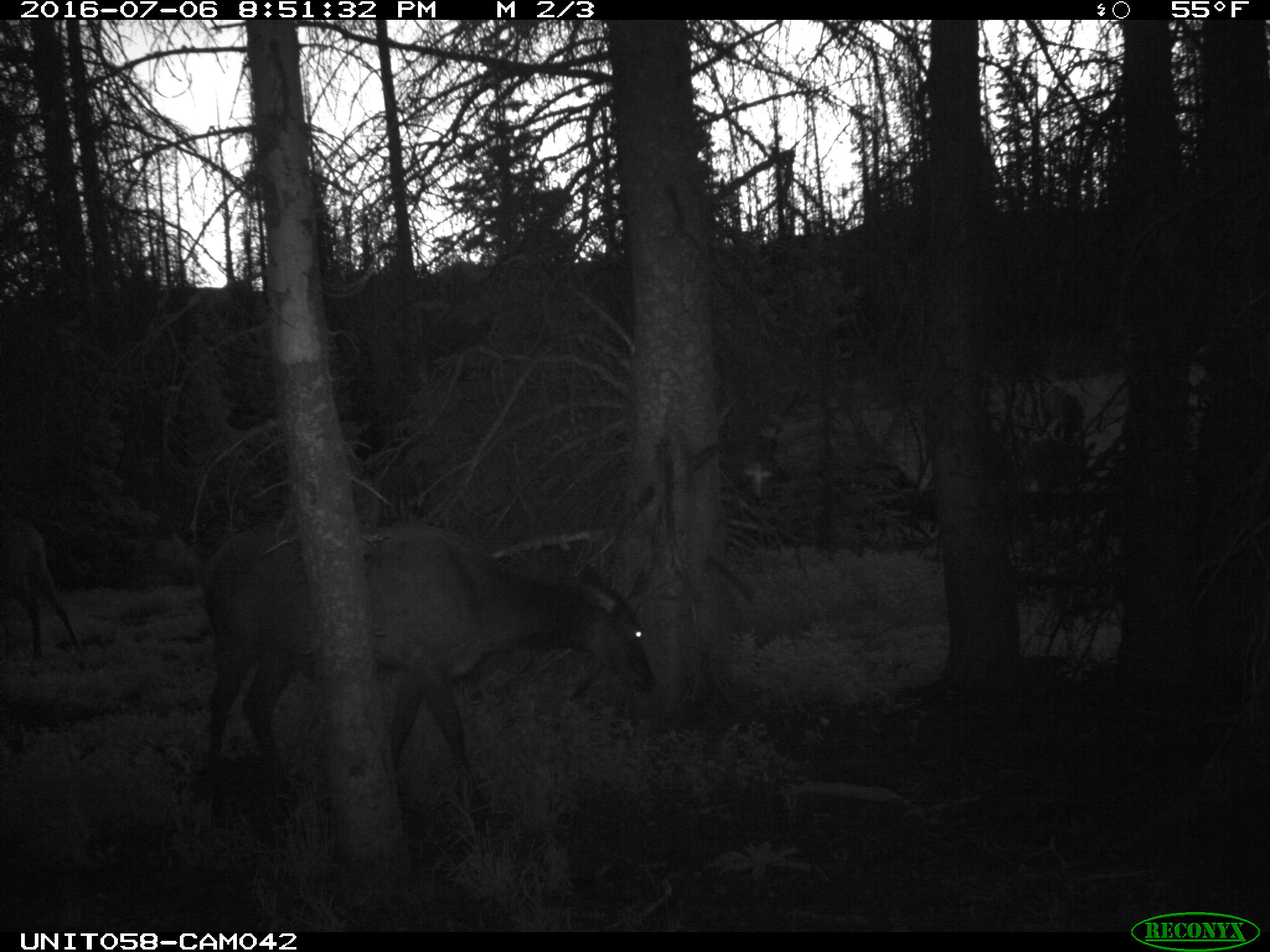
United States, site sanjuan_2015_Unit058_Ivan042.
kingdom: Animalia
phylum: Chordata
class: Mammalia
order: Artiodactyla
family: Cervidae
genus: Cervus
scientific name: Cervus elaphus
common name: red deer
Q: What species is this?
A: Cervus elaphus (red deer).